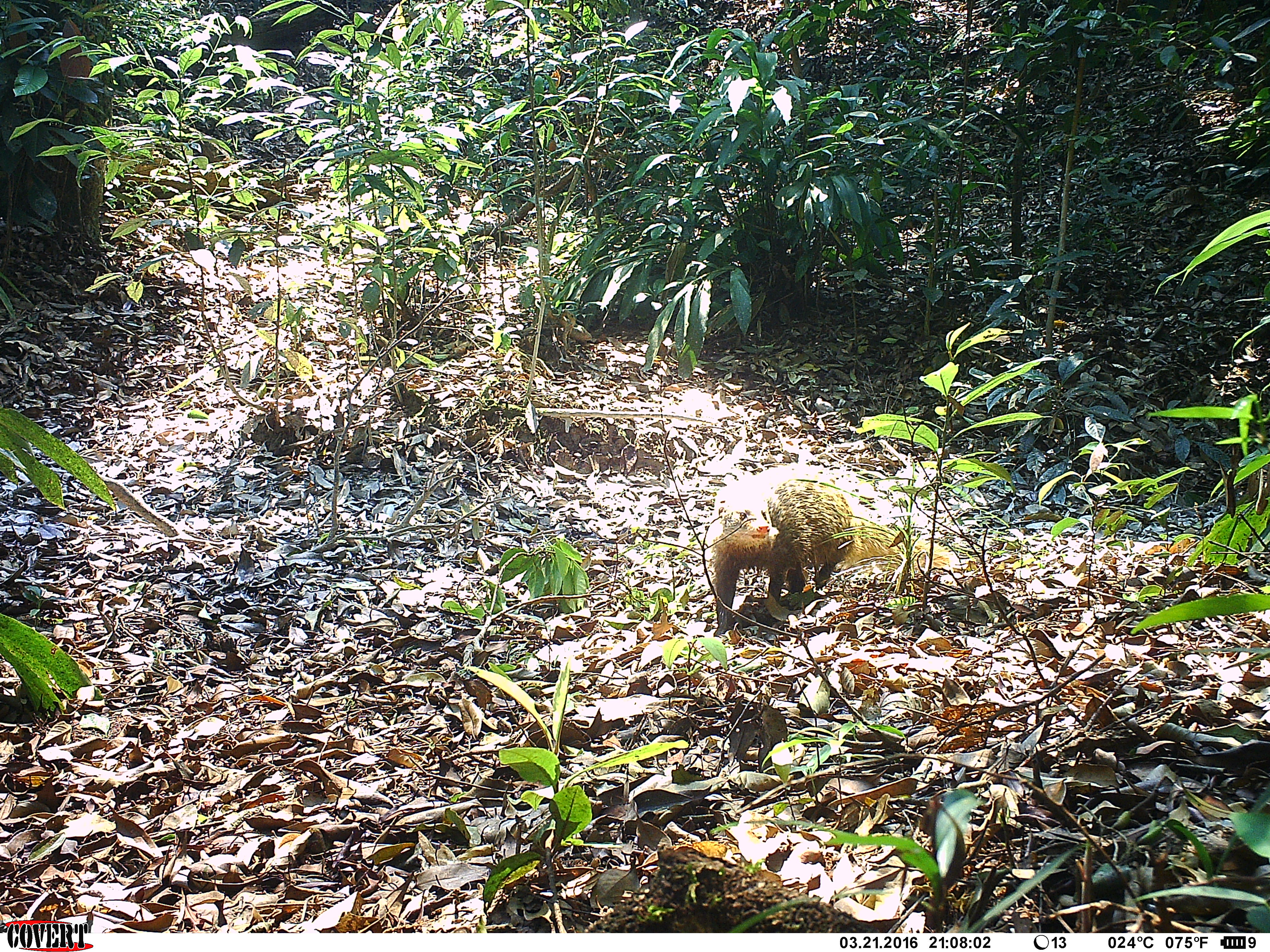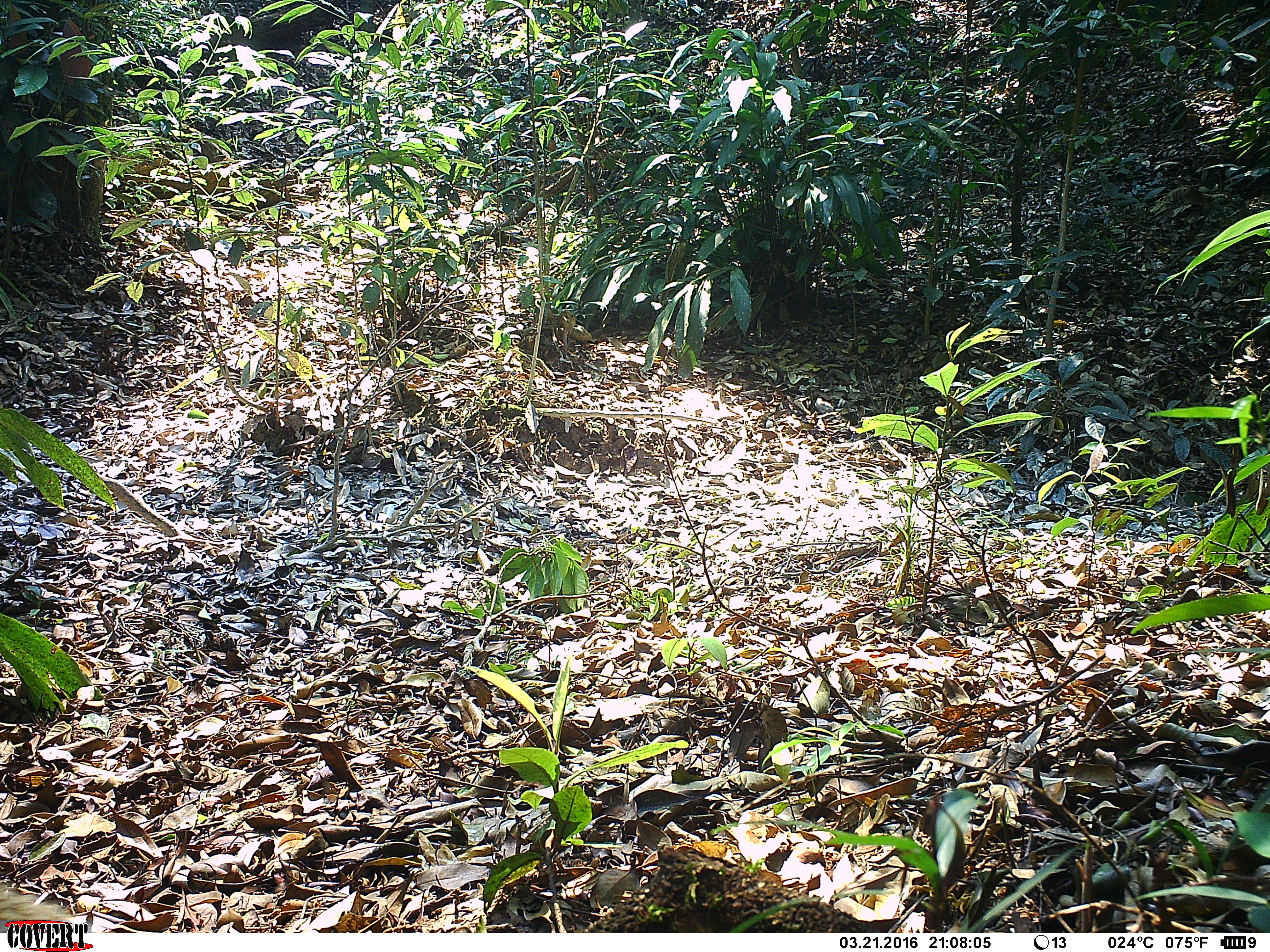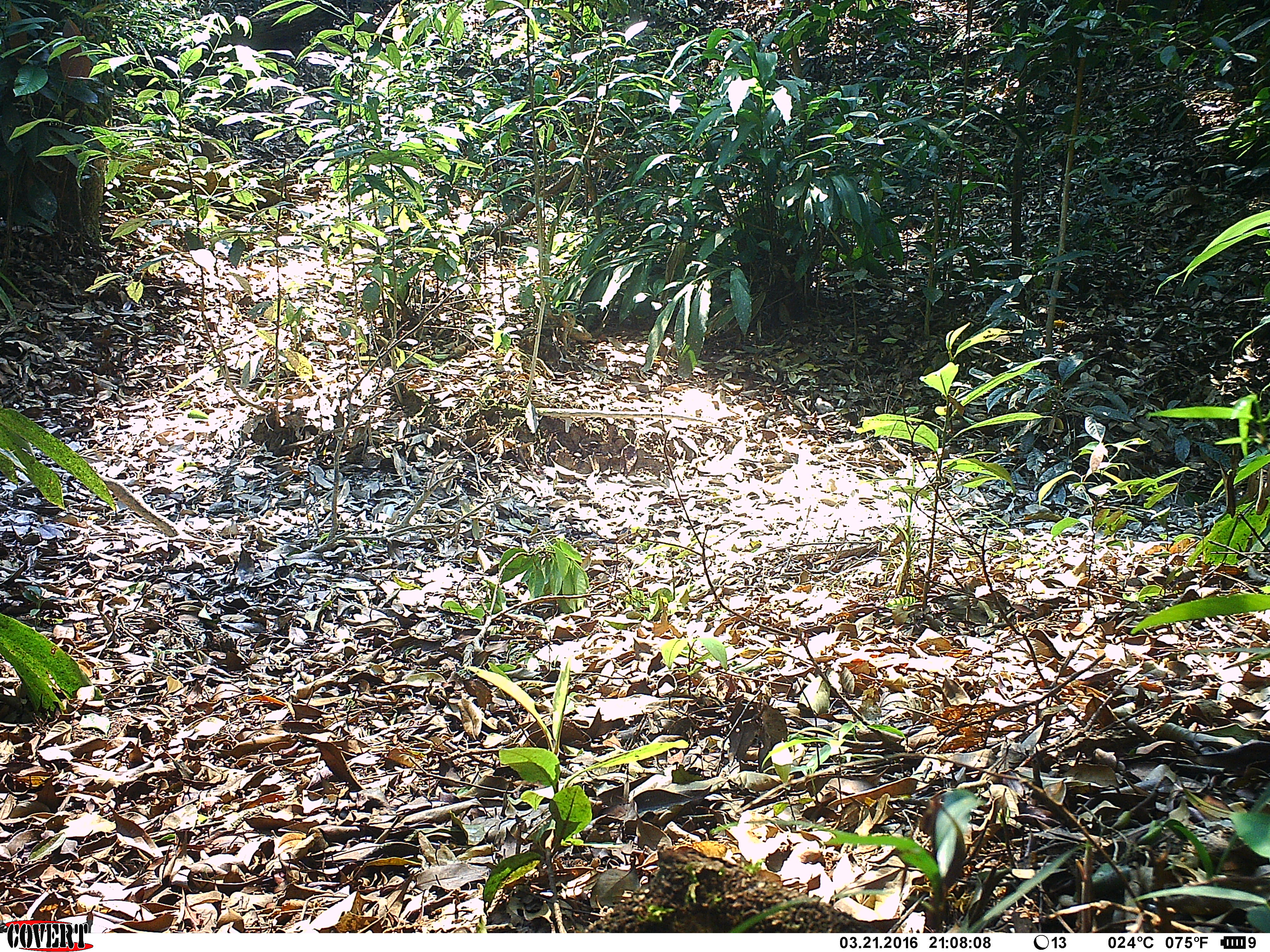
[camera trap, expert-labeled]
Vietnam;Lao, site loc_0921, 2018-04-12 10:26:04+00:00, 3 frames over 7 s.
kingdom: Animalia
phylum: Chordata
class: Mammalia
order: Carnivora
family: Herpestidae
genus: Urva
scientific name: Urva urva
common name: crab-eating mongoose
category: crab eating mongoose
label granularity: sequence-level